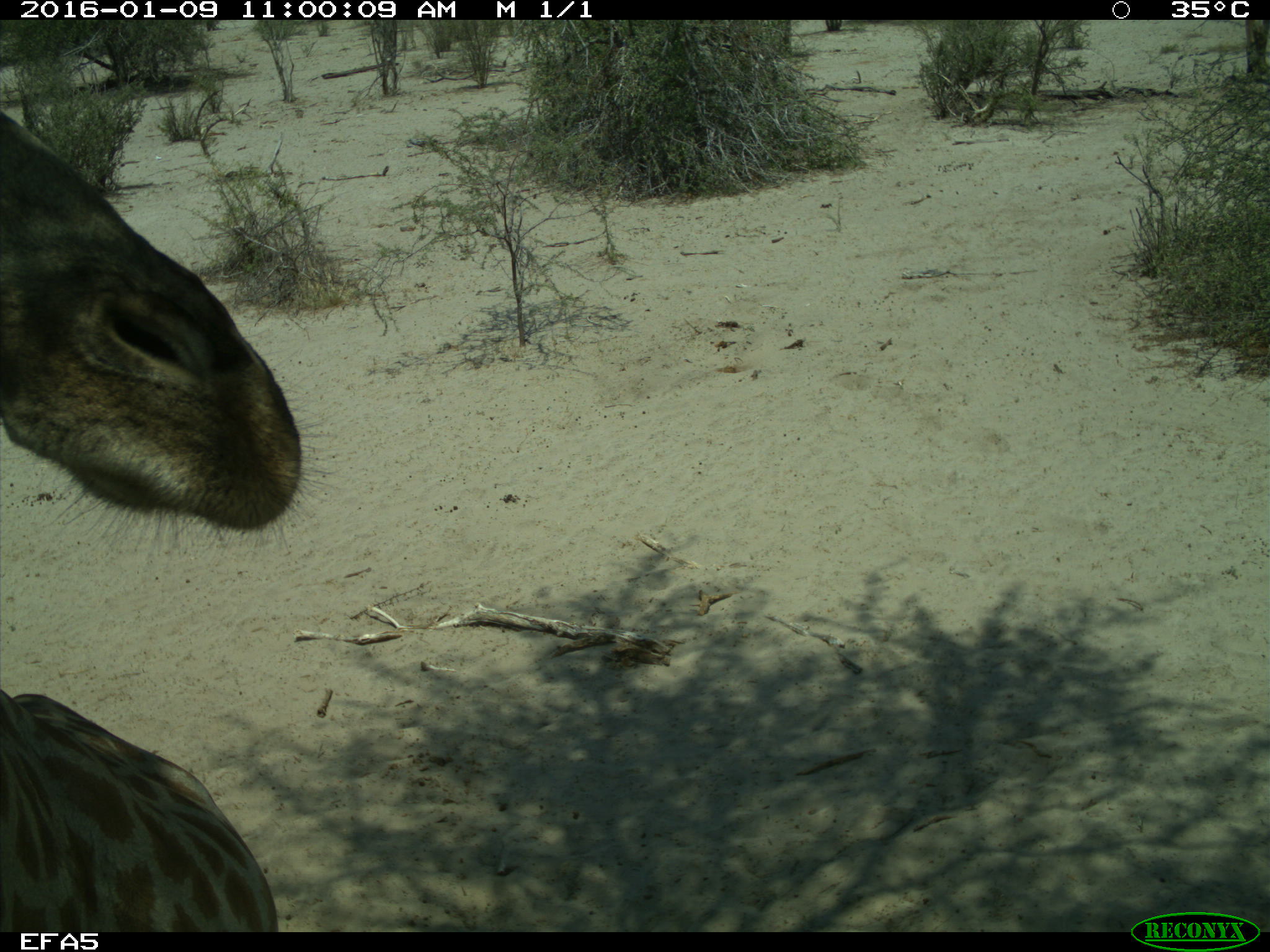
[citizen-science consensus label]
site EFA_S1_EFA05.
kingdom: Animalia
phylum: Chordata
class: Mammalia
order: Artiodactyla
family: Giraffidae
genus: Giraffa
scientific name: Giraffa camelopardalis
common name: giraffe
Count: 1.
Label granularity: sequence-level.